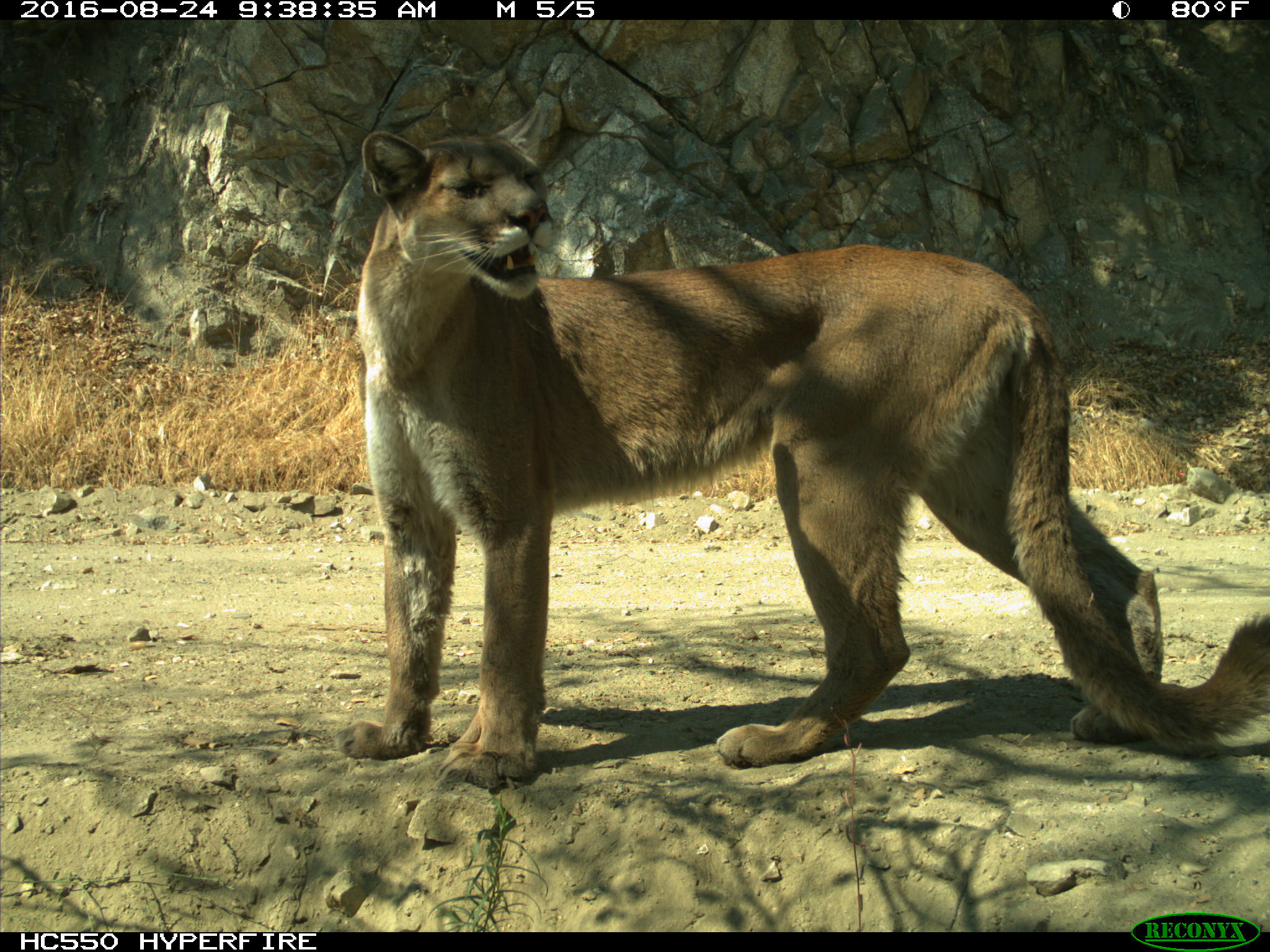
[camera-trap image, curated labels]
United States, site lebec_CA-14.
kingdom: Animalia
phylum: Chordata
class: Mammalia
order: Carnivora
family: Felidae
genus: Puma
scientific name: Puma concolor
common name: mountain lion